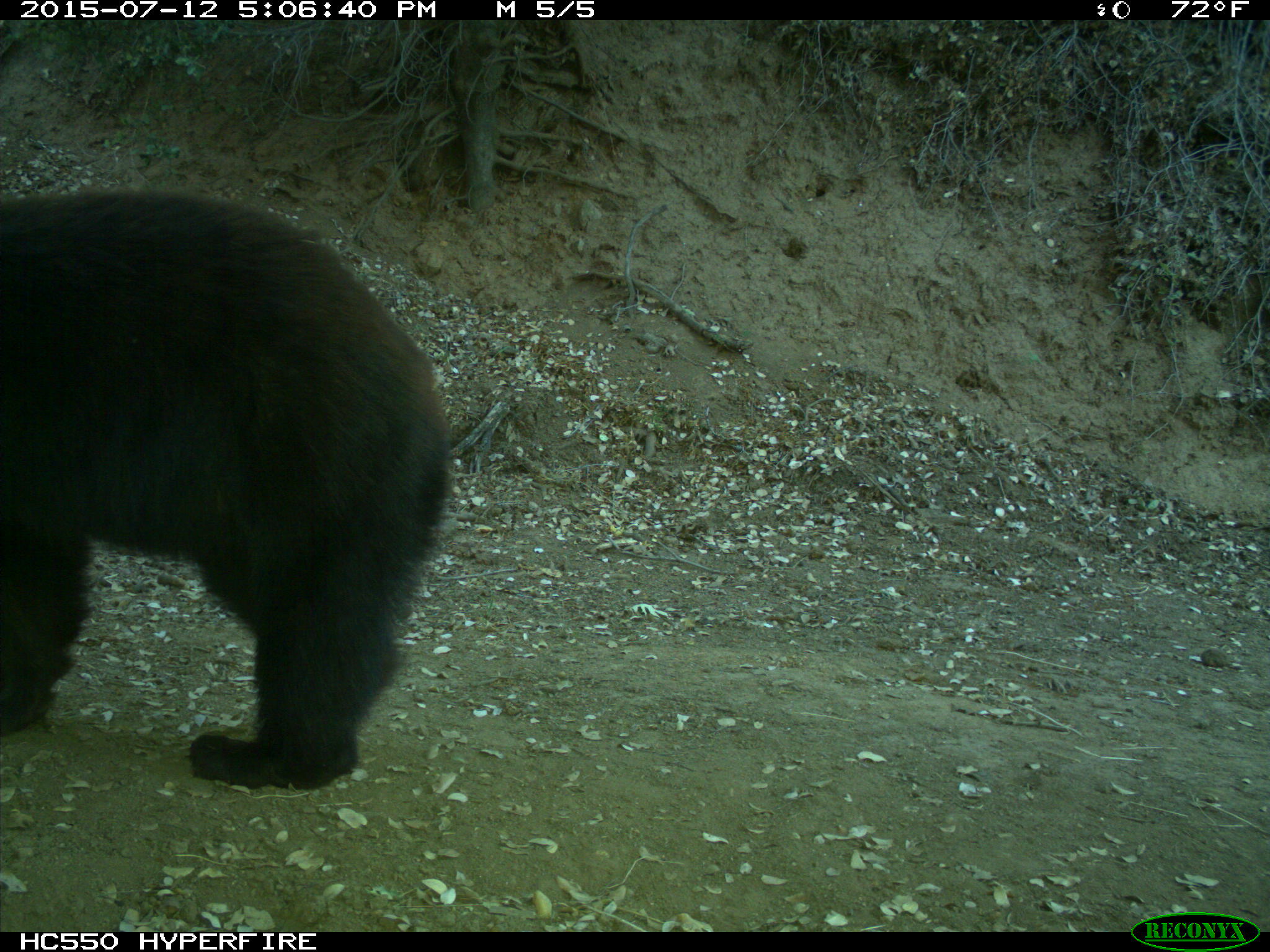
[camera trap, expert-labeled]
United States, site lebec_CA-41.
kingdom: Animalia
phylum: Chordata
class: Mammalia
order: Carnivora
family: Ursidae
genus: Ursus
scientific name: Ursus americanus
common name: american black bear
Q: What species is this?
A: Ursus americanus (american black bear).